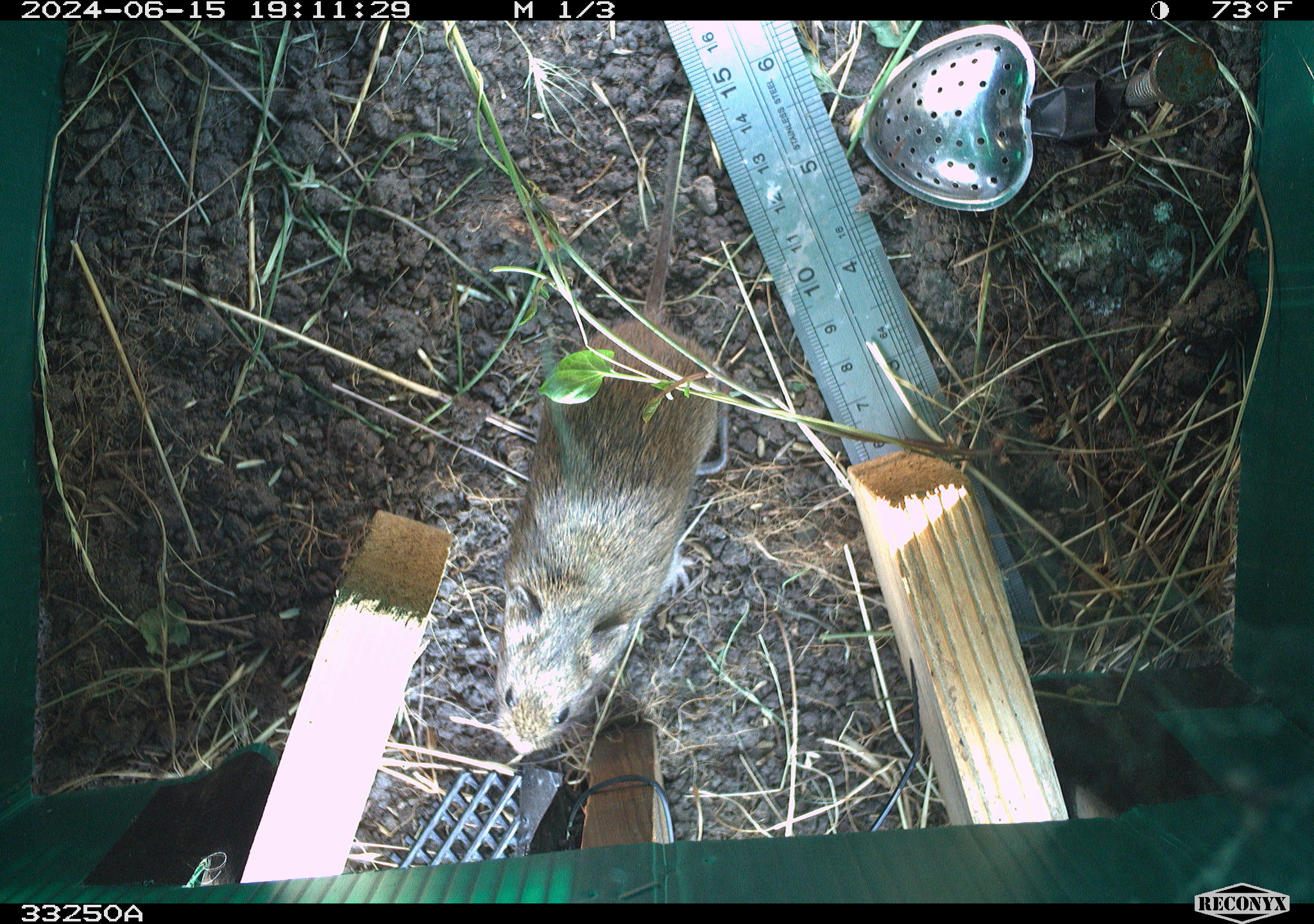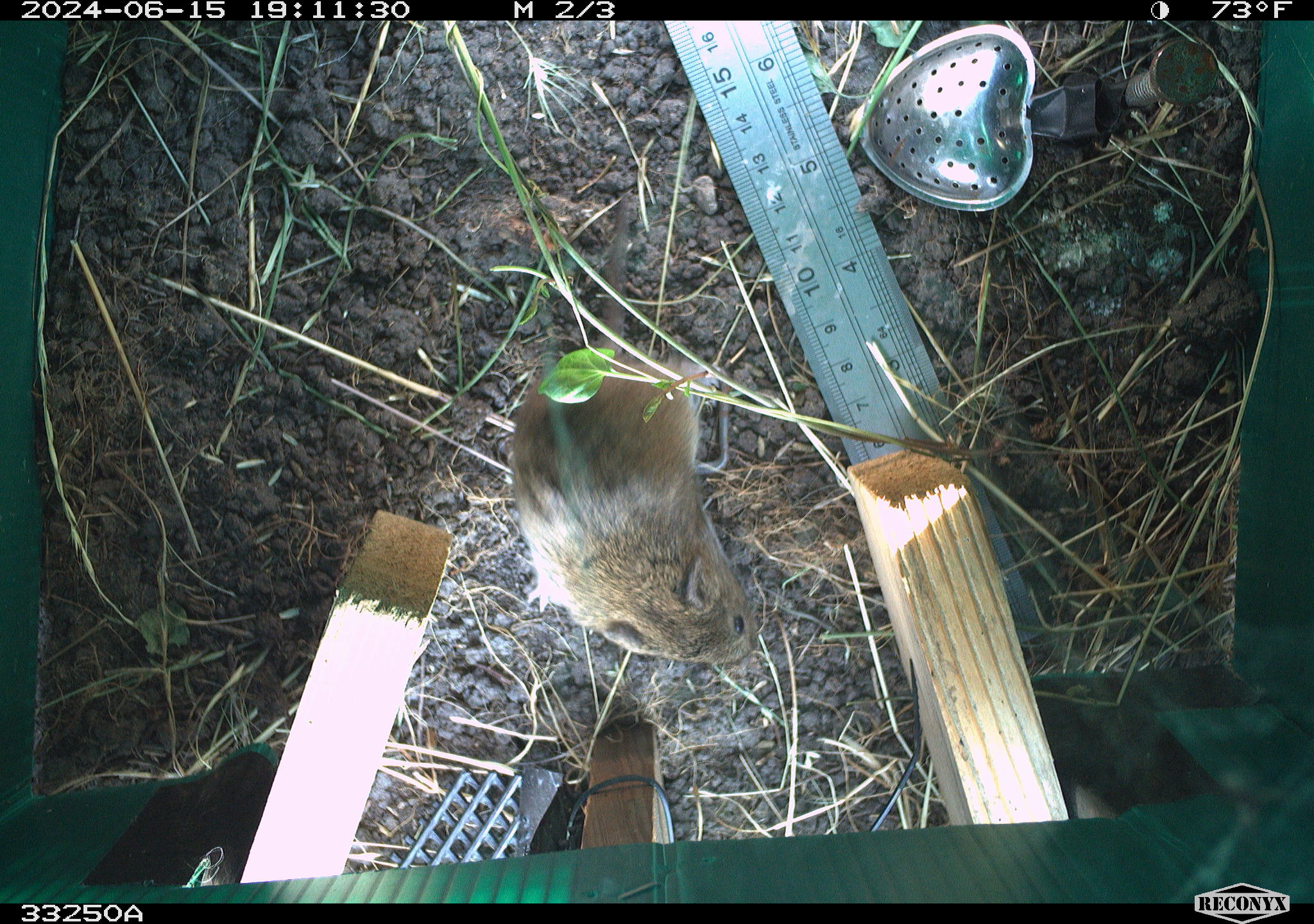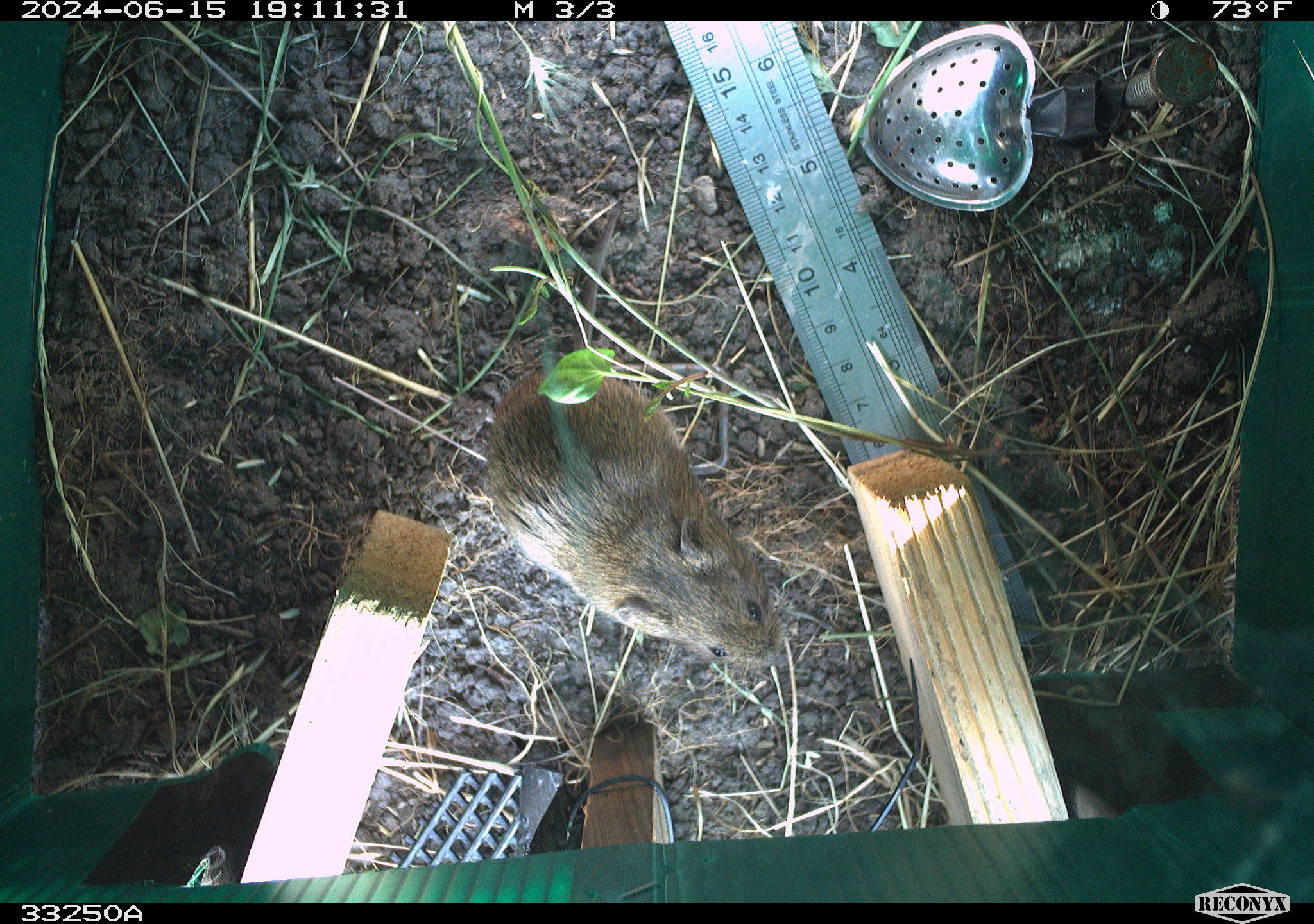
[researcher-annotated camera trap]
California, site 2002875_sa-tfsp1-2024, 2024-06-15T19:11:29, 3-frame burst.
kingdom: Animalia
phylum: Chordata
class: Mammalia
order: Rodentia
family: Cricetidae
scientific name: Arvicolinae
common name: voles, lemmings, and muskrats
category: arvicolinae subfamily